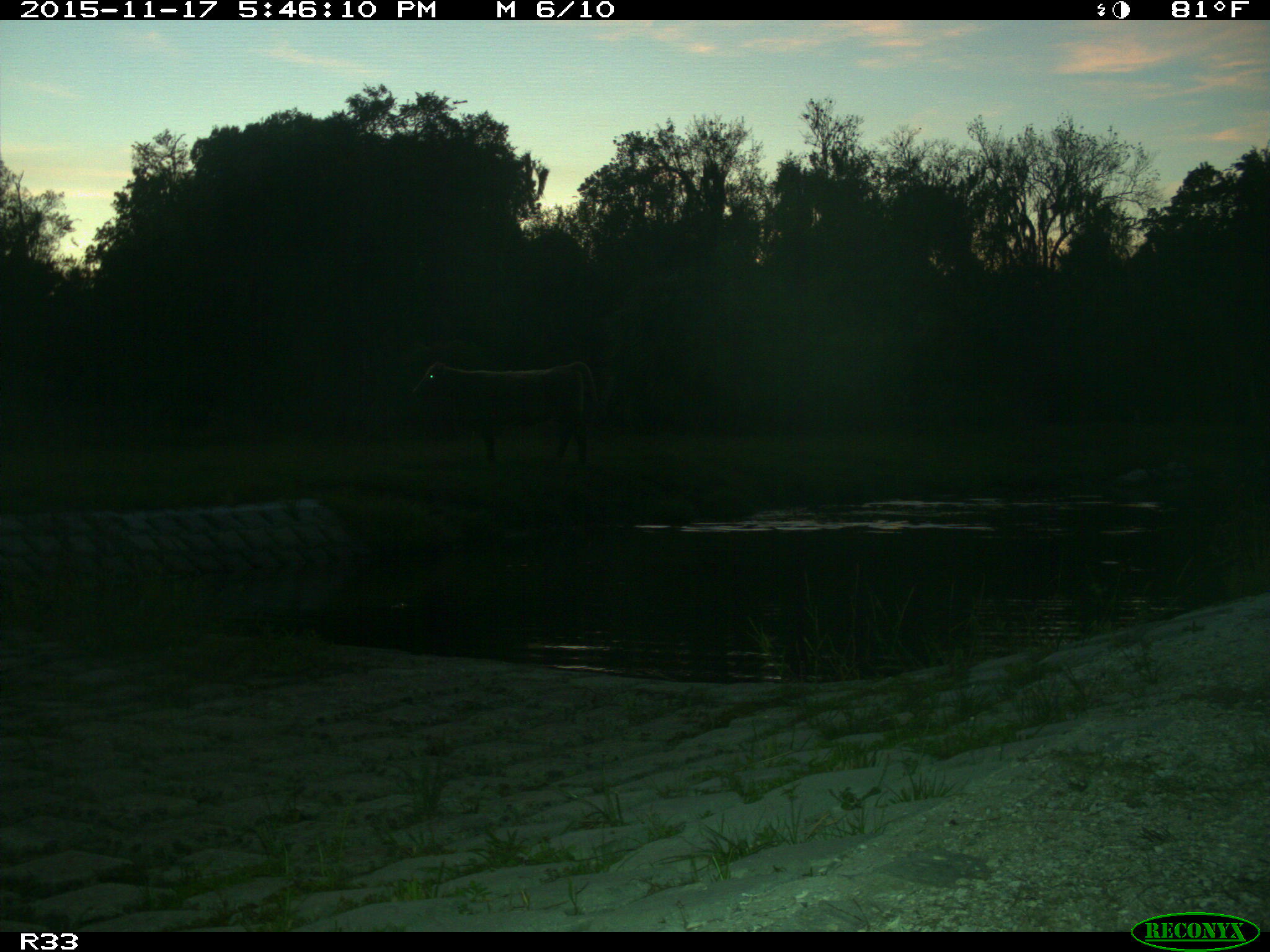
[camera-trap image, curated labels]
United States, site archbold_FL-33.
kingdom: Animalia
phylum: Chordata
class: Mammalia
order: Artiodactyla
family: Bovidae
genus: Bos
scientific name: Bos taurus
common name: domestic cow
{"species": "Bos taurus (domestic cow)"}